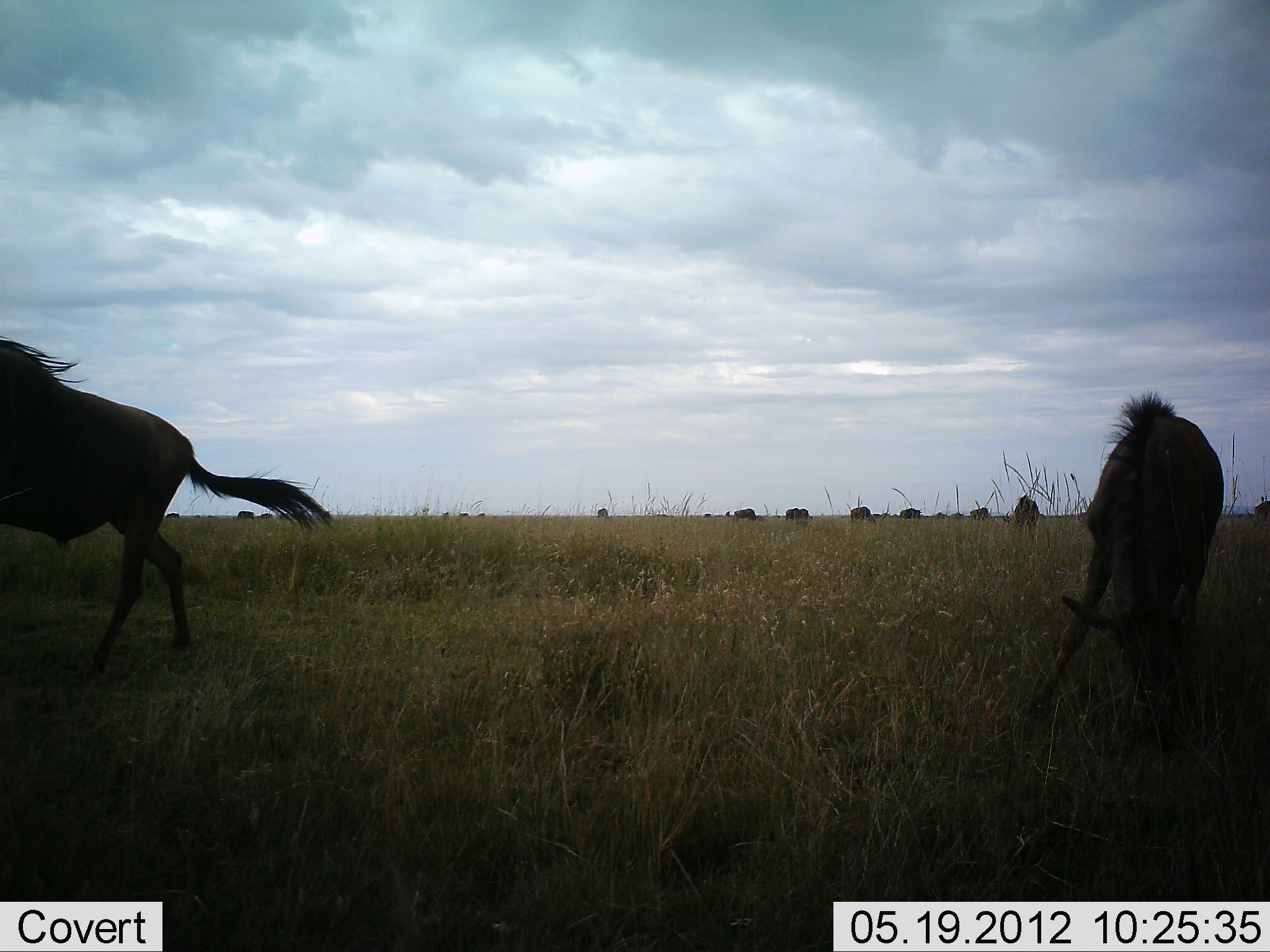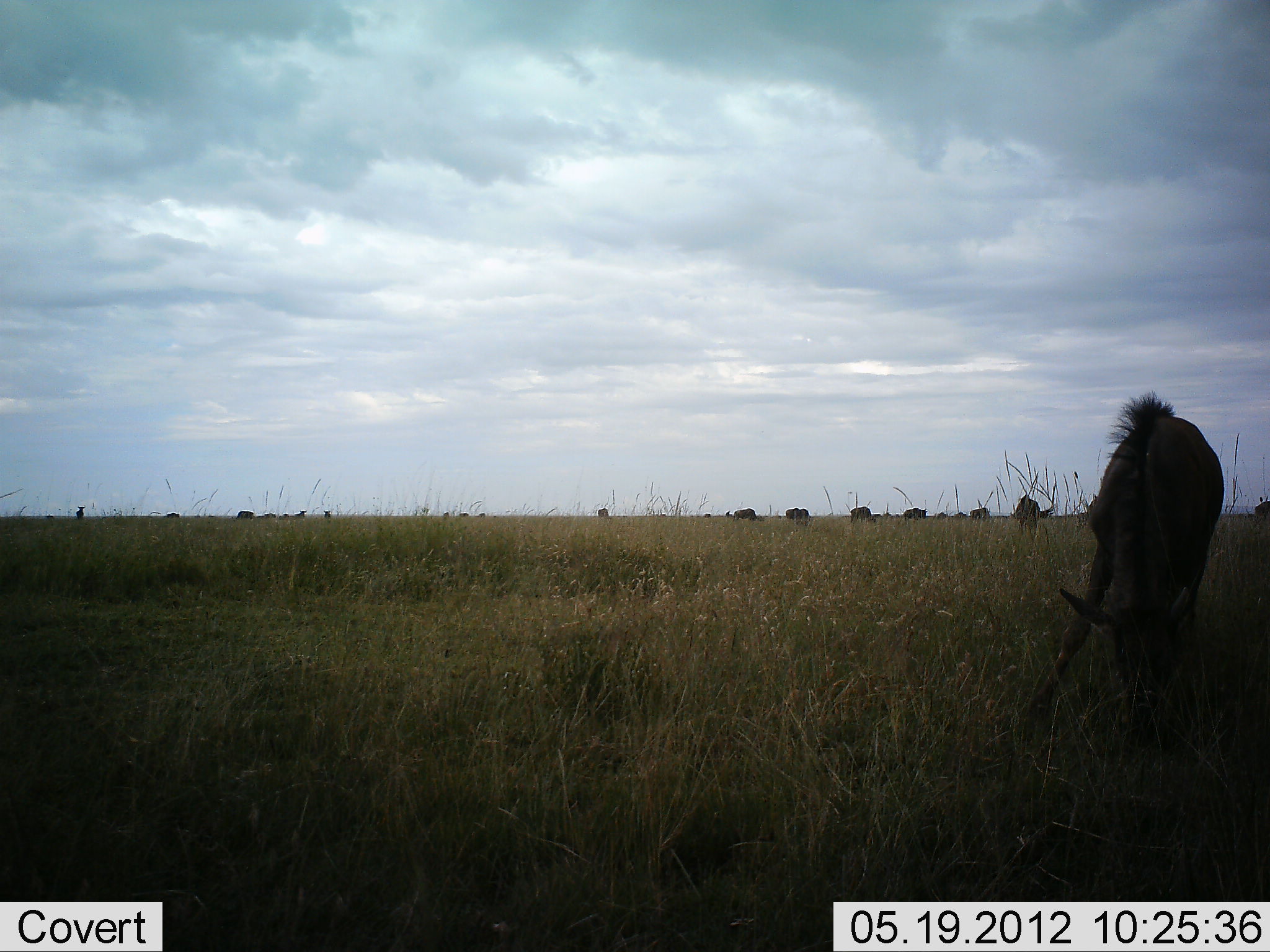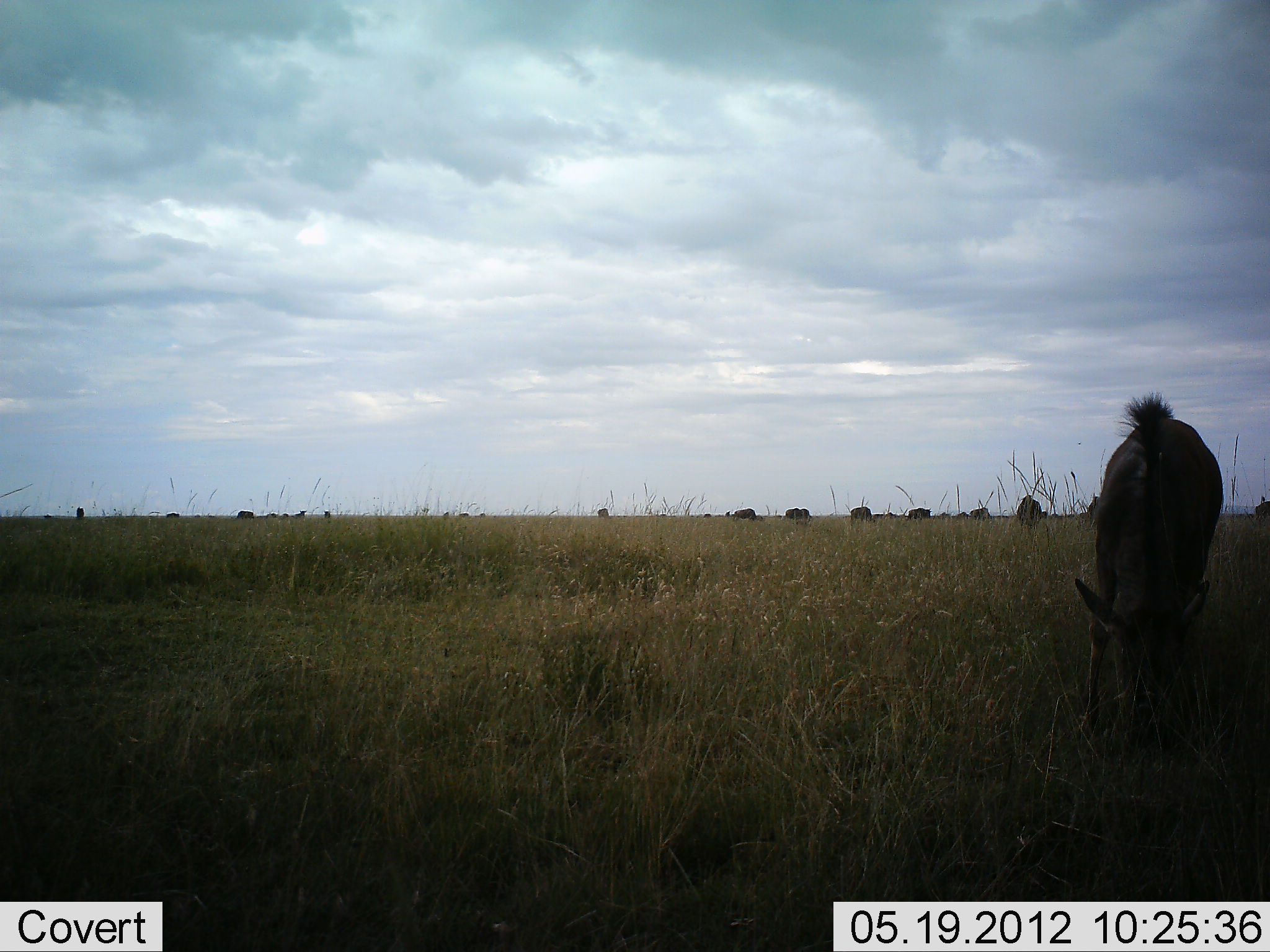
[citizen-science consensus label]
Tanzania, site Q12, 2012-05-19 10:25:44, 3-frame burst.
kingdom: Animalia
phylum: Chordata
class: Mammalia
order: Artiodactyla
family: Bovidae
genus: Connochaetes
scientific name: Connochaetes taurinus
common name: blue wildebeest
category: wildebeest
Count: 11-50.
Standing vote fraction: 60%.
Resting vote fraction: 0%.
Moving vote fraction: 50%.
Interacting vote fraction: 0%.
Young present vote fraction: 50%.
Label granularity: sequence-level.